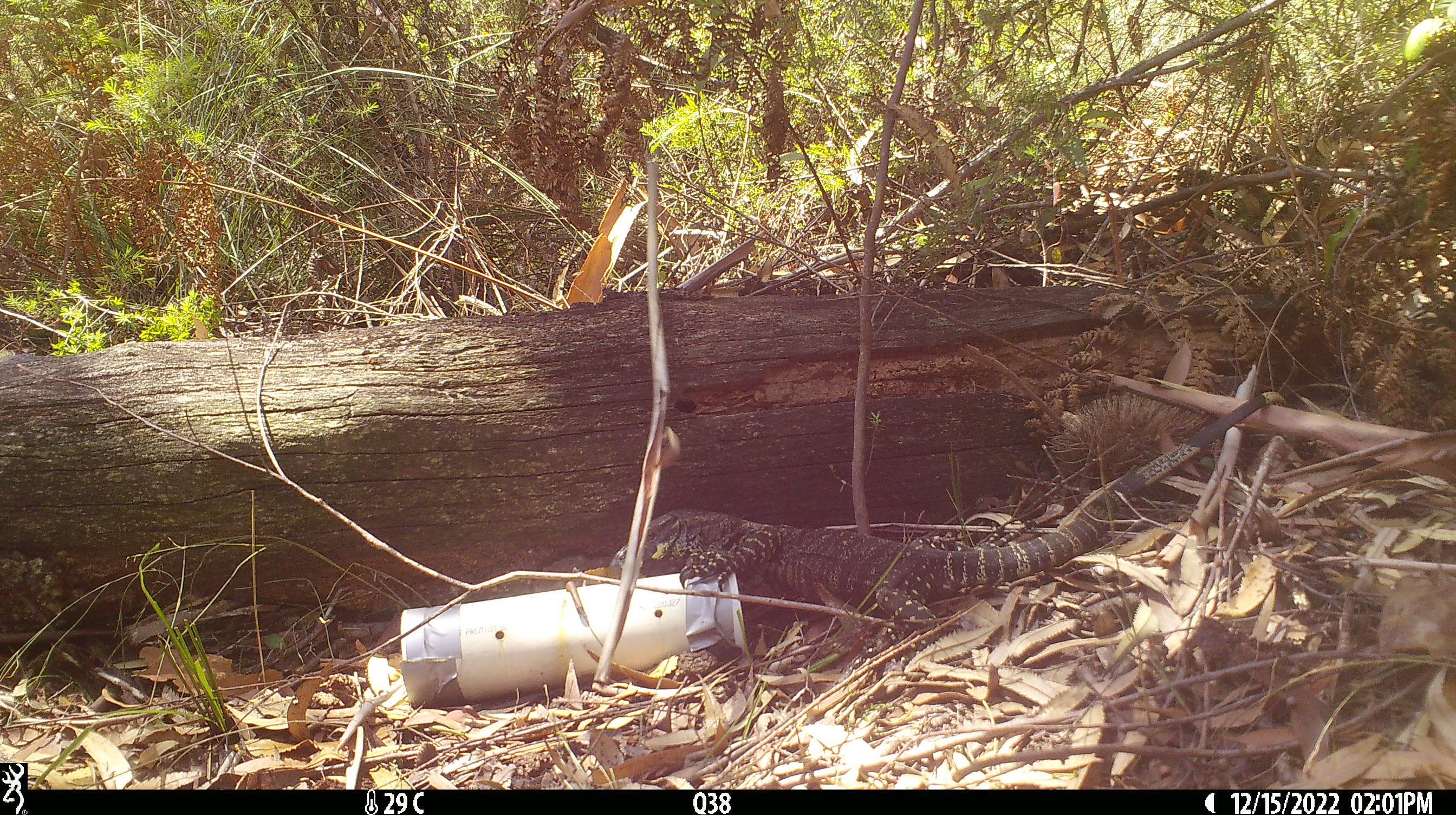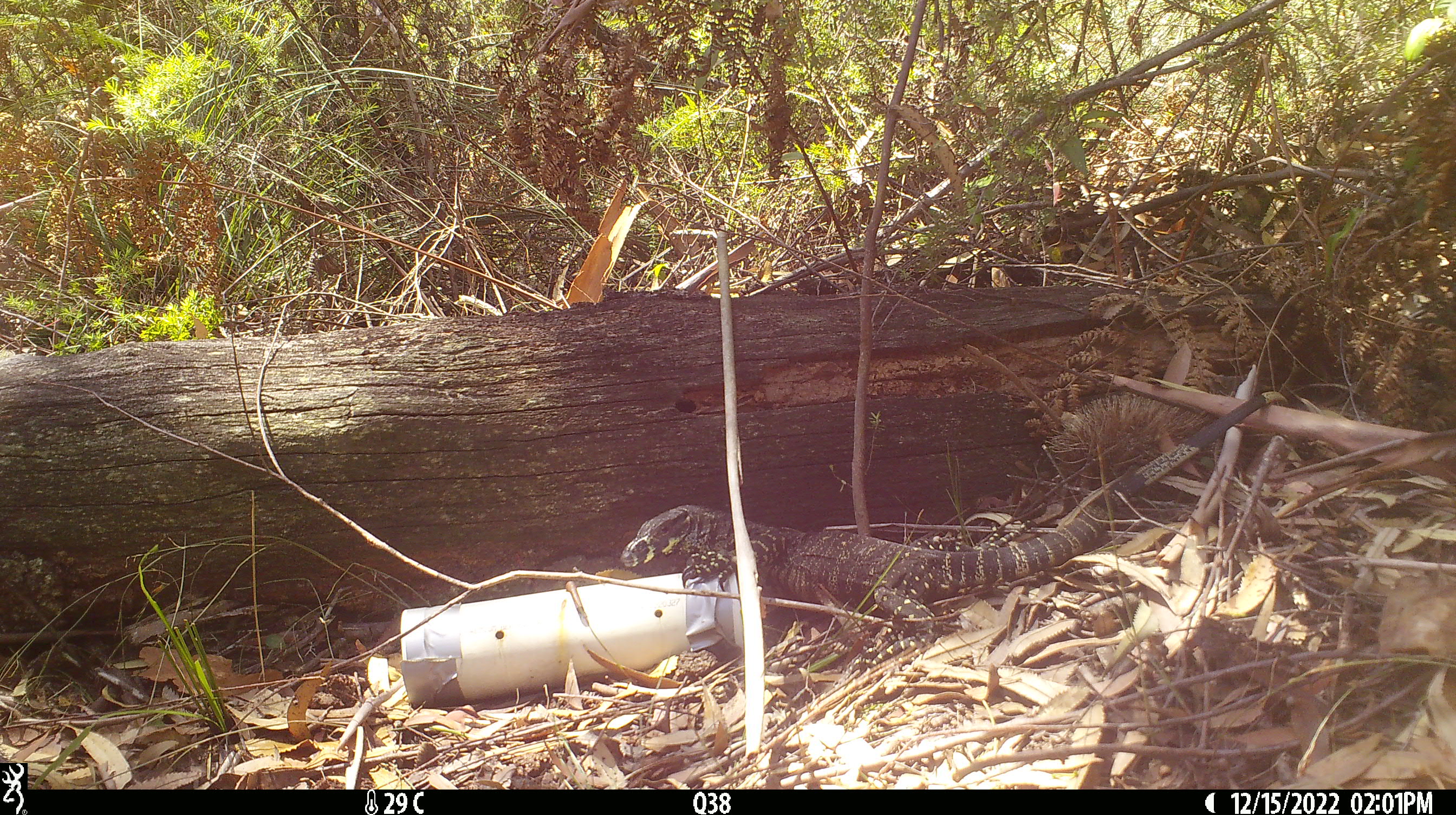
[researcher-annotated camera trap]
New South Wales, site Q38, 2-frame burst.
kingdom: Animalia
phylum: Chordata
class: Reptilia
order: Squamata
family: Varanidae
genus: Varanus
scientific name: Varanus varius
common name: lace monitor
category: goanna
Goanna (lace monitor) (Varanus varius).